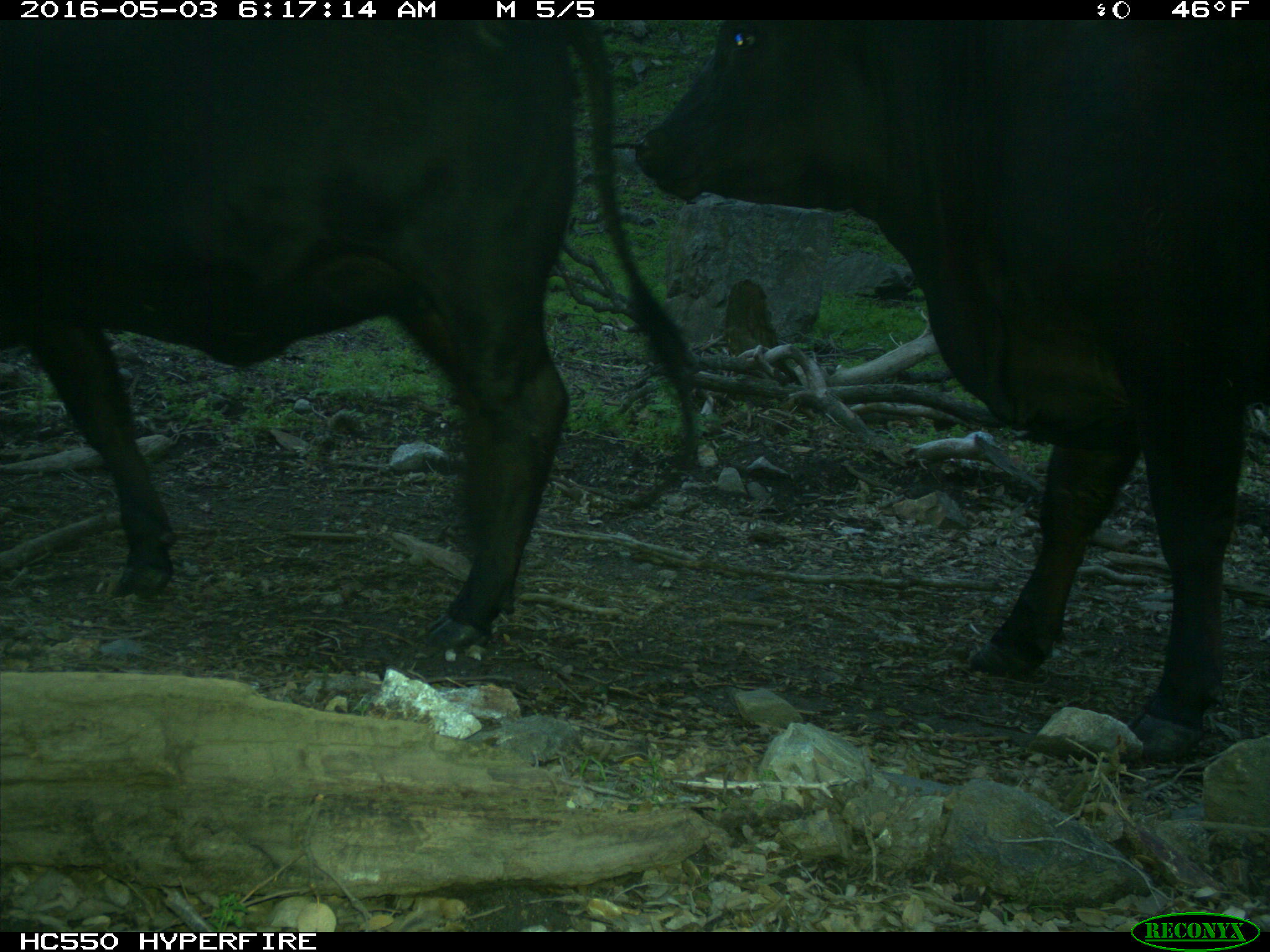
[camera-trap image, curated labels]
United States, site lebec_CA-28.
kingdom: Animalia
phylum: Chordata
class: Mammalia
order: Artiodactyla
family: Bovidae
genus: Bos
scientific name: Bos taurus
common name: domestic cow